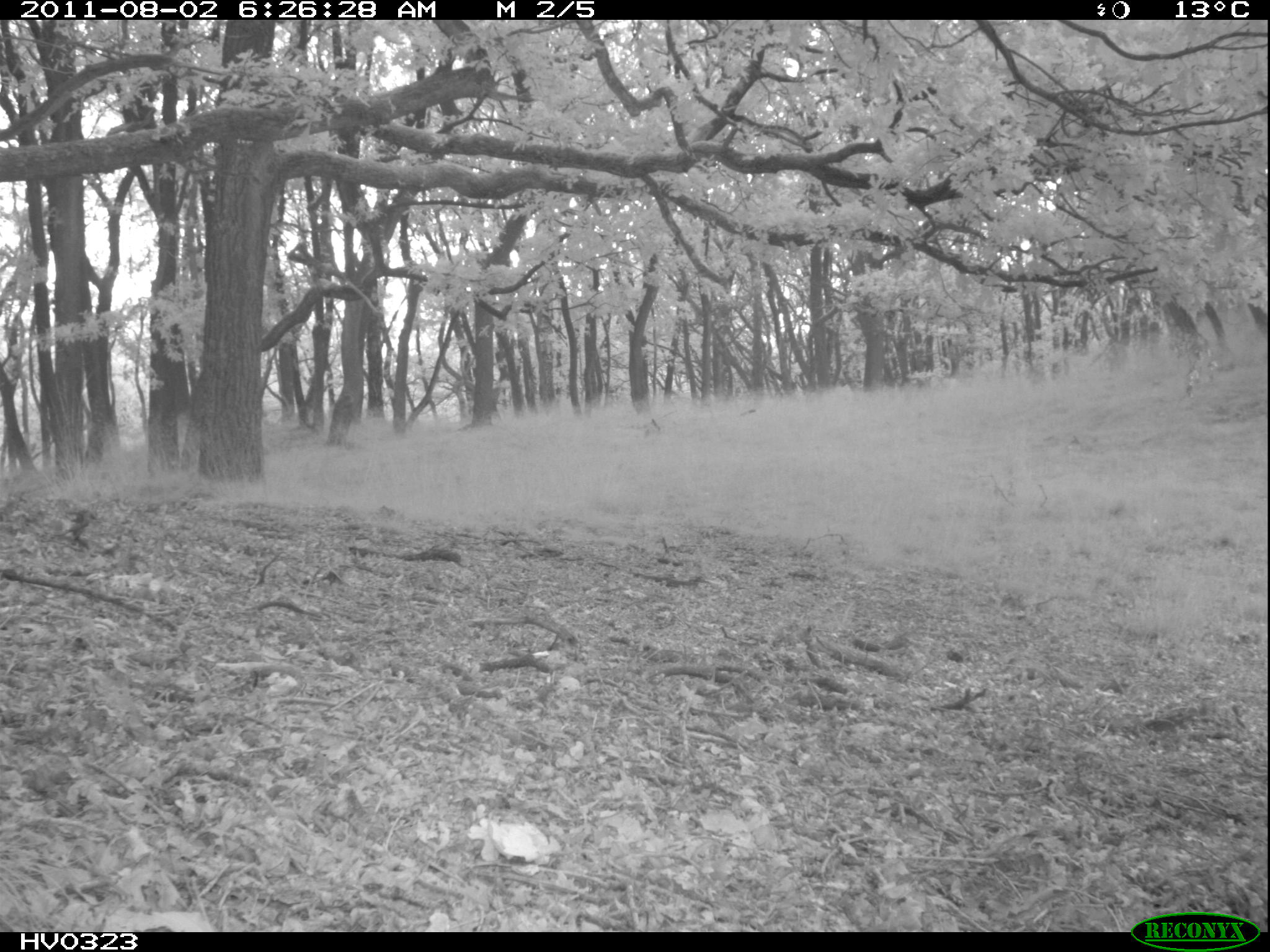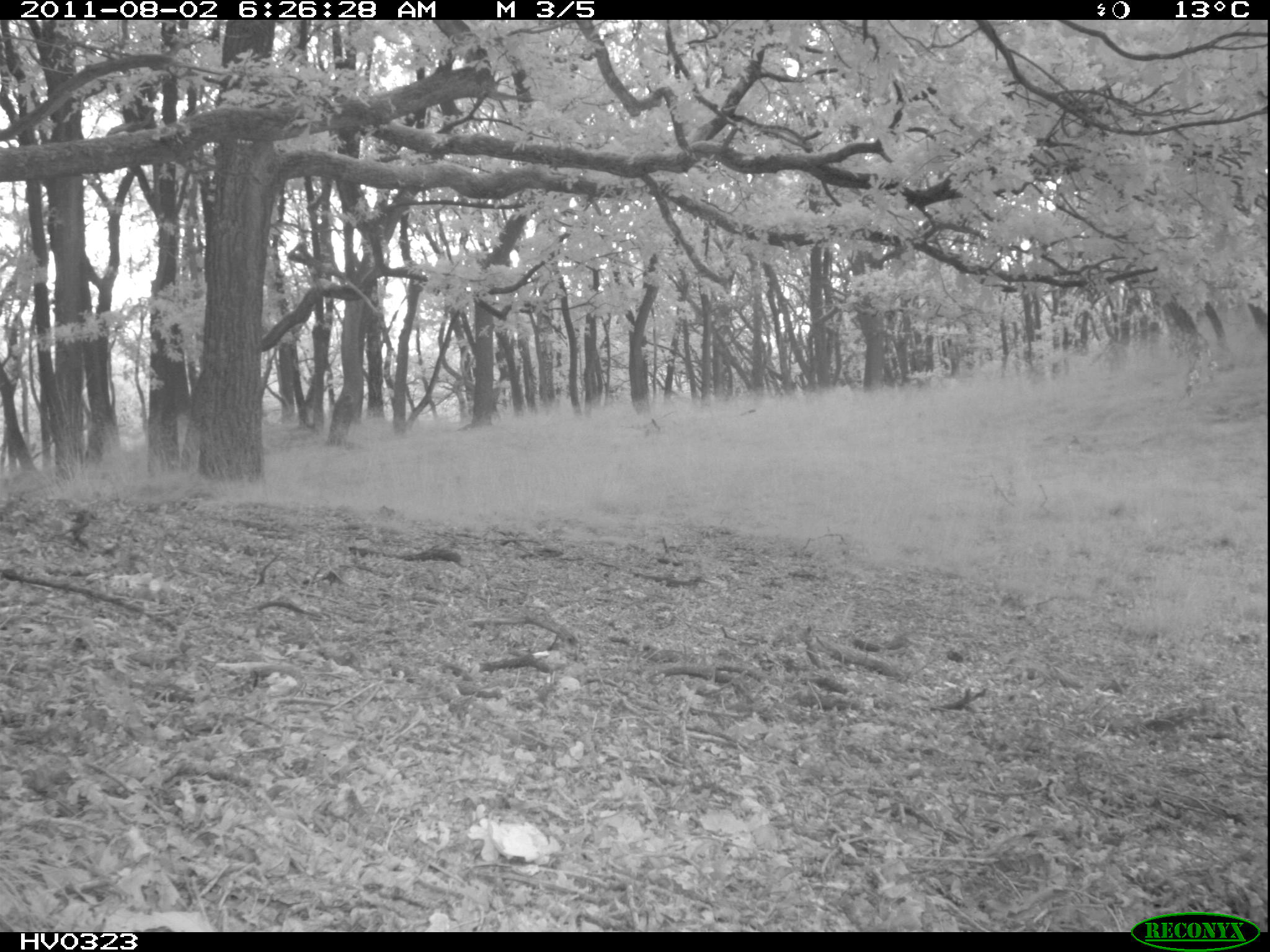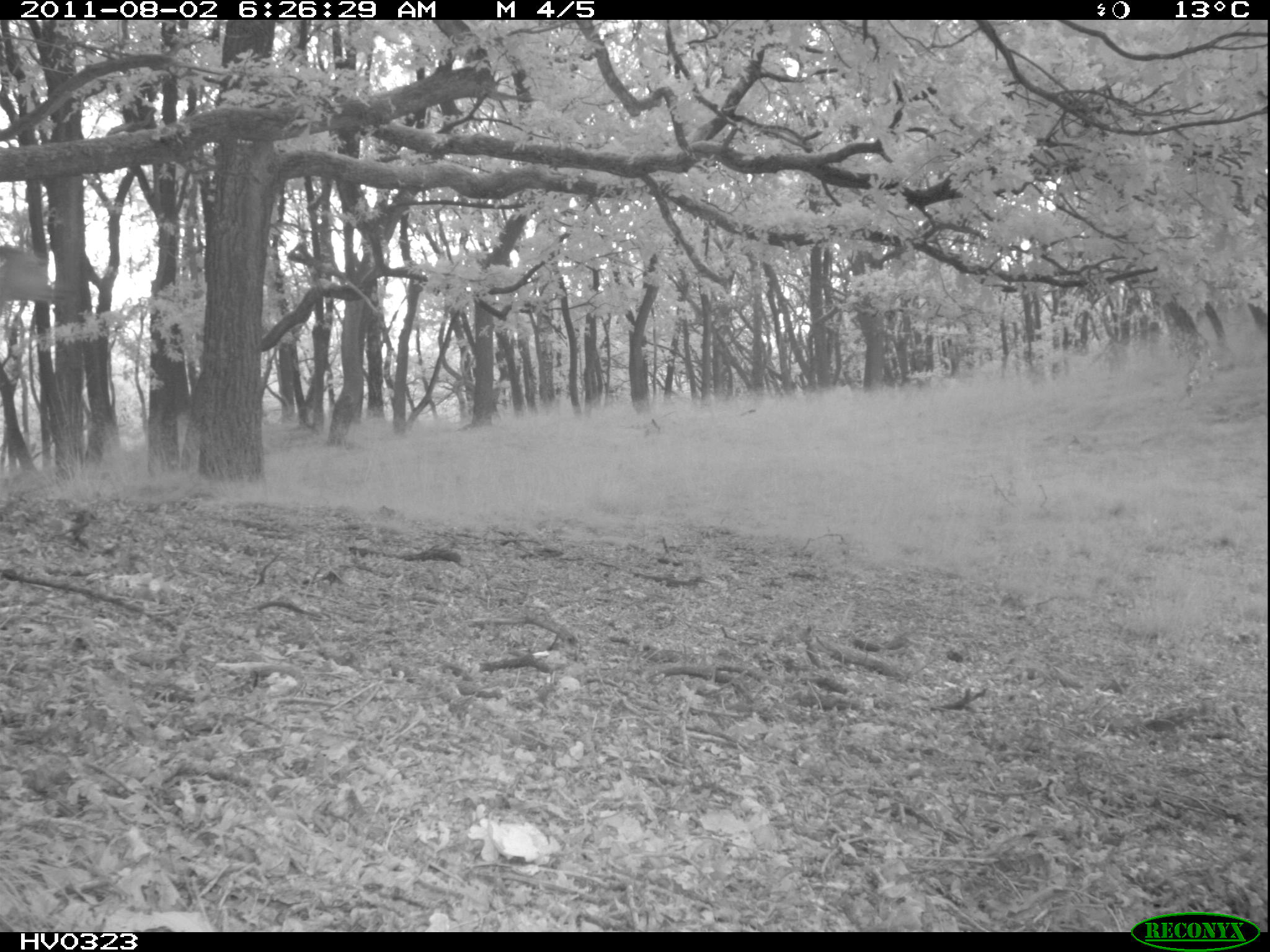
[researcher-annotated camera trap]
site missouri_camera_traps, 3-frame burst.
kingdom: Animalia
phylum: Chordata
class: Mammalia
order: Artiodactyla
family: Cervidae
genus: Cervus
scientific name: Cervus elaphus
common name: red deer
Red deer (Cervus elaphus). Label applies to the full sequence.